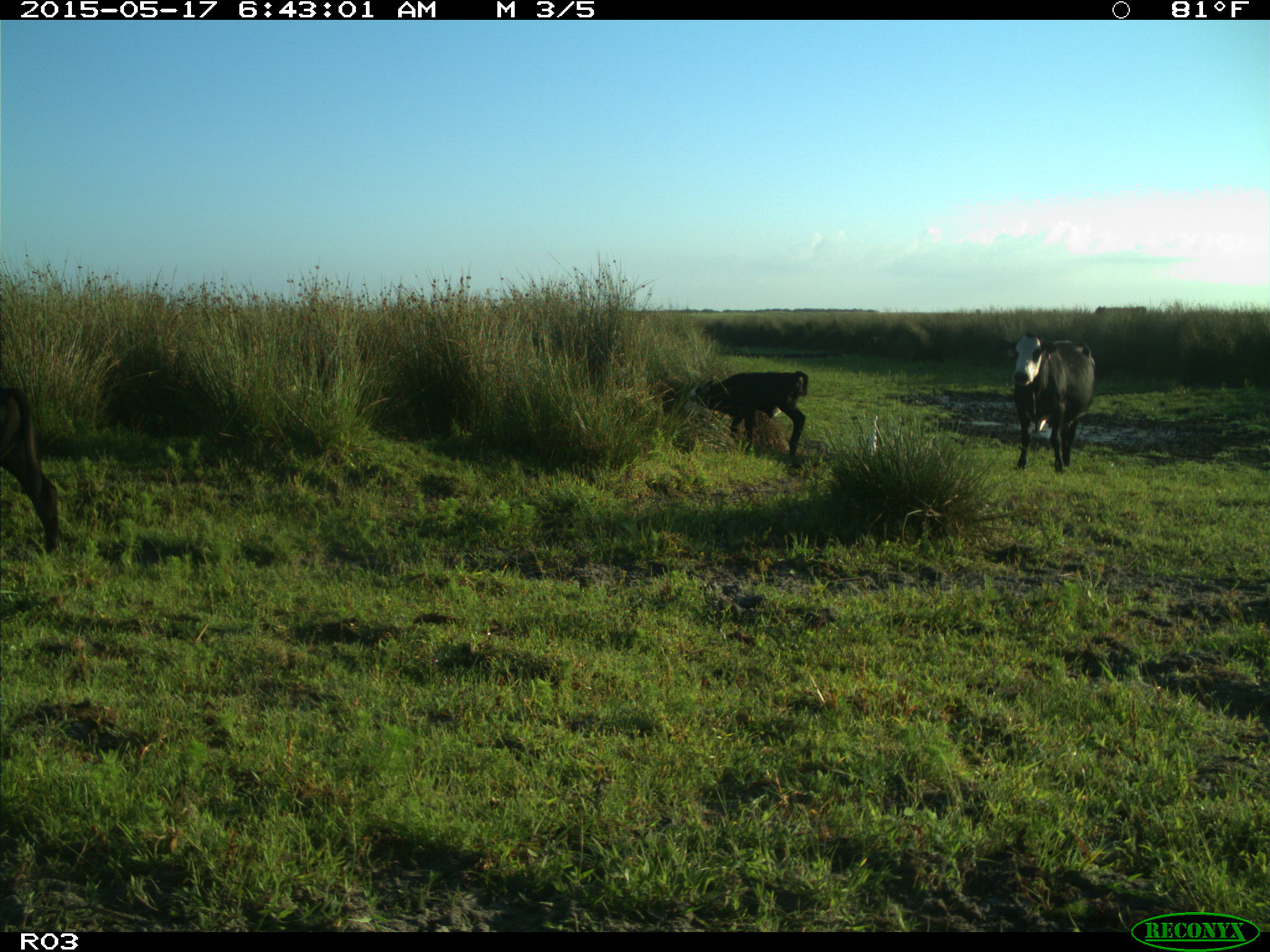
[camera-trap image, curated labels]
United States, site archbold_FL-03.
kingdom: Animalia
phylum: Chordata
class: Mammalia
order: Artiodactyla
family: Bovidae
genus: Bos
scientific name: Bos taurus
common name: domestic cow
Bos taurus (domestic cow).